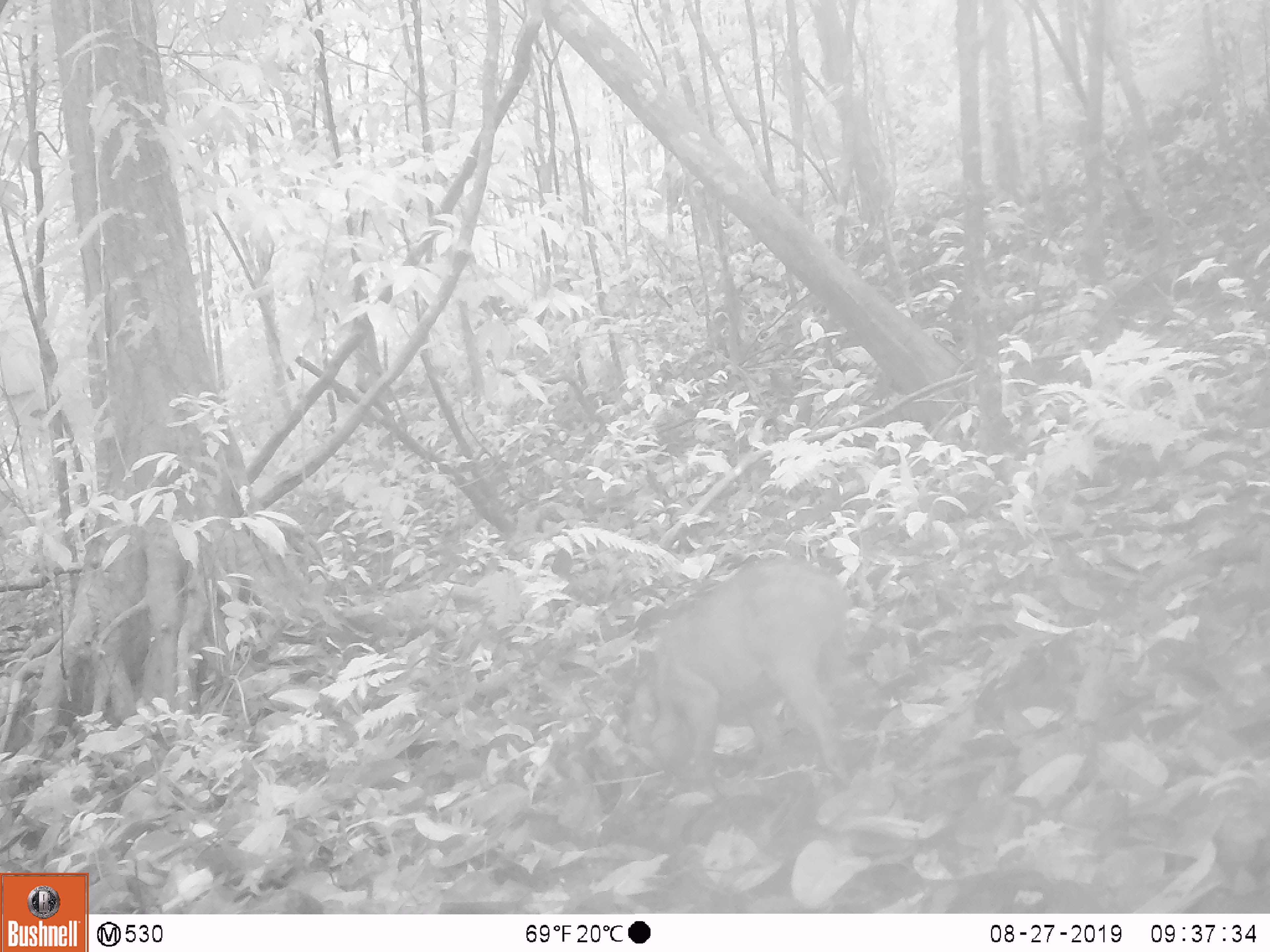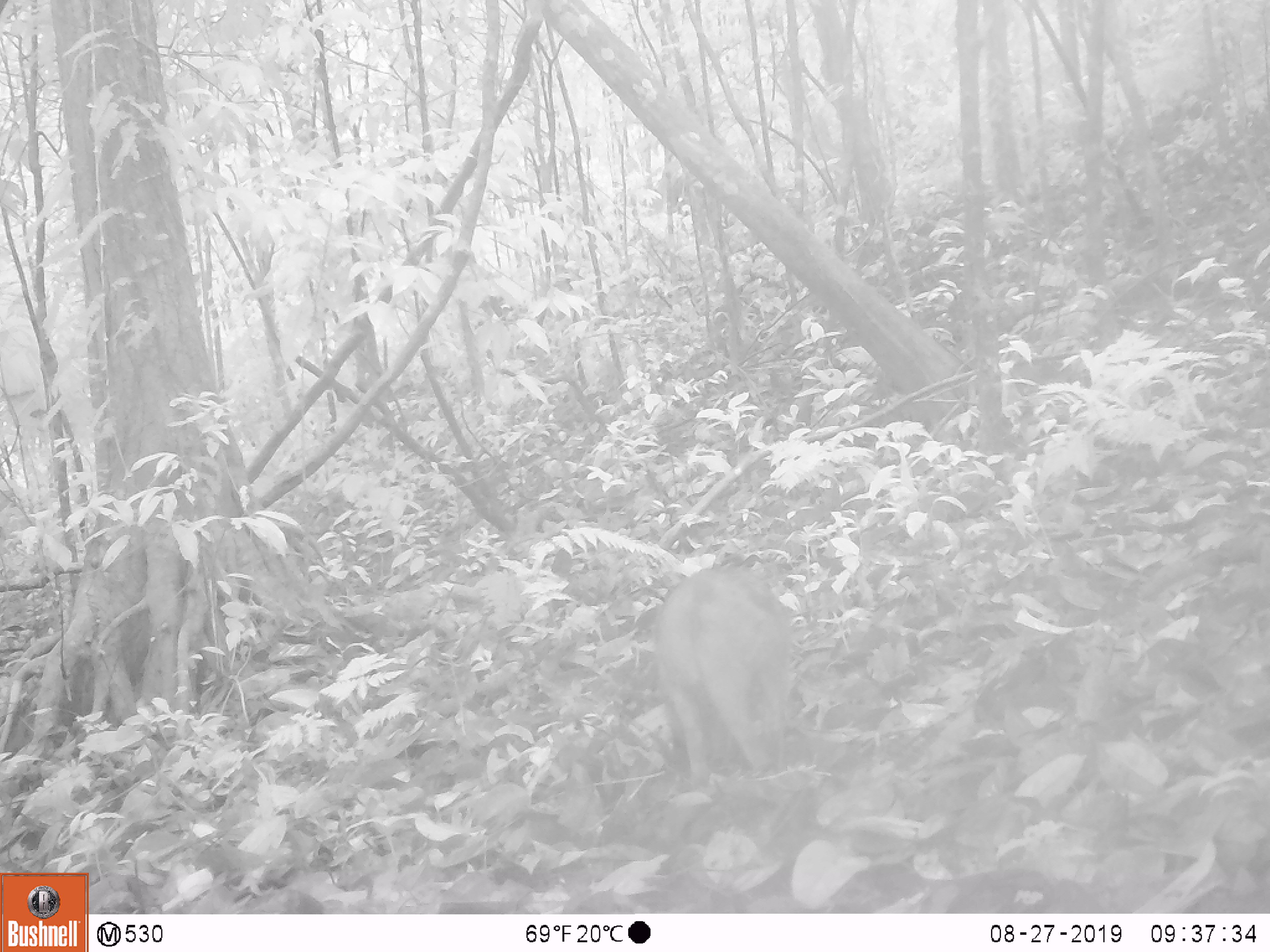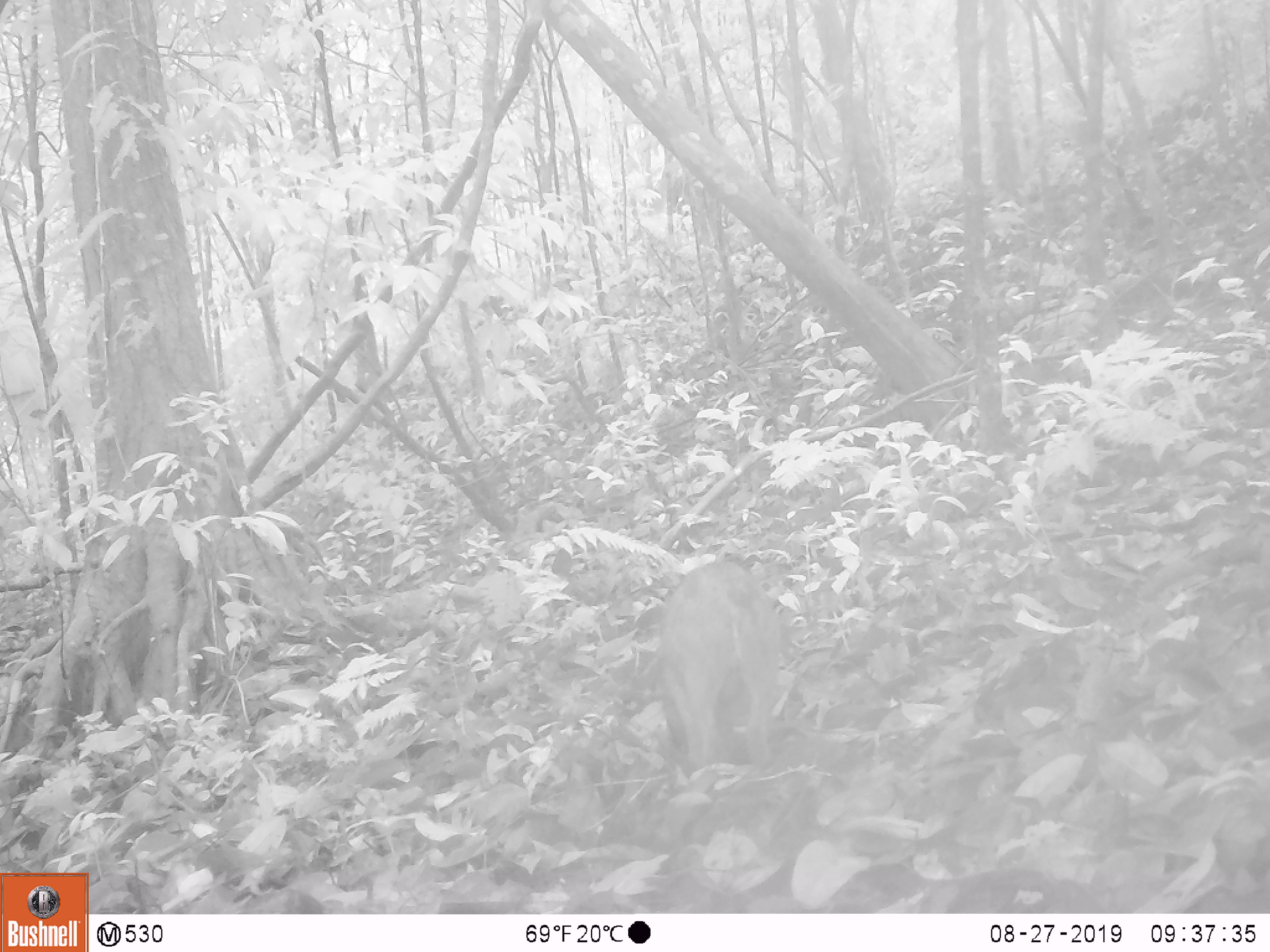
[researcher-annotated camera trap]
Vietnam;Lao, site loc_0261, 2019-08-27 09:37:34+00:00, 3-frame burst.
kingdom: Animalia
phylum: Chordata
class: Mammalia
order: Artiodactyla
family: Suidae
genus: Sus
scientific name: Sus scrofa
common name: eurasian wild pig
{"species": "eurasian wild pig (Sus scrofa)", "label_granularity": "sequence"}